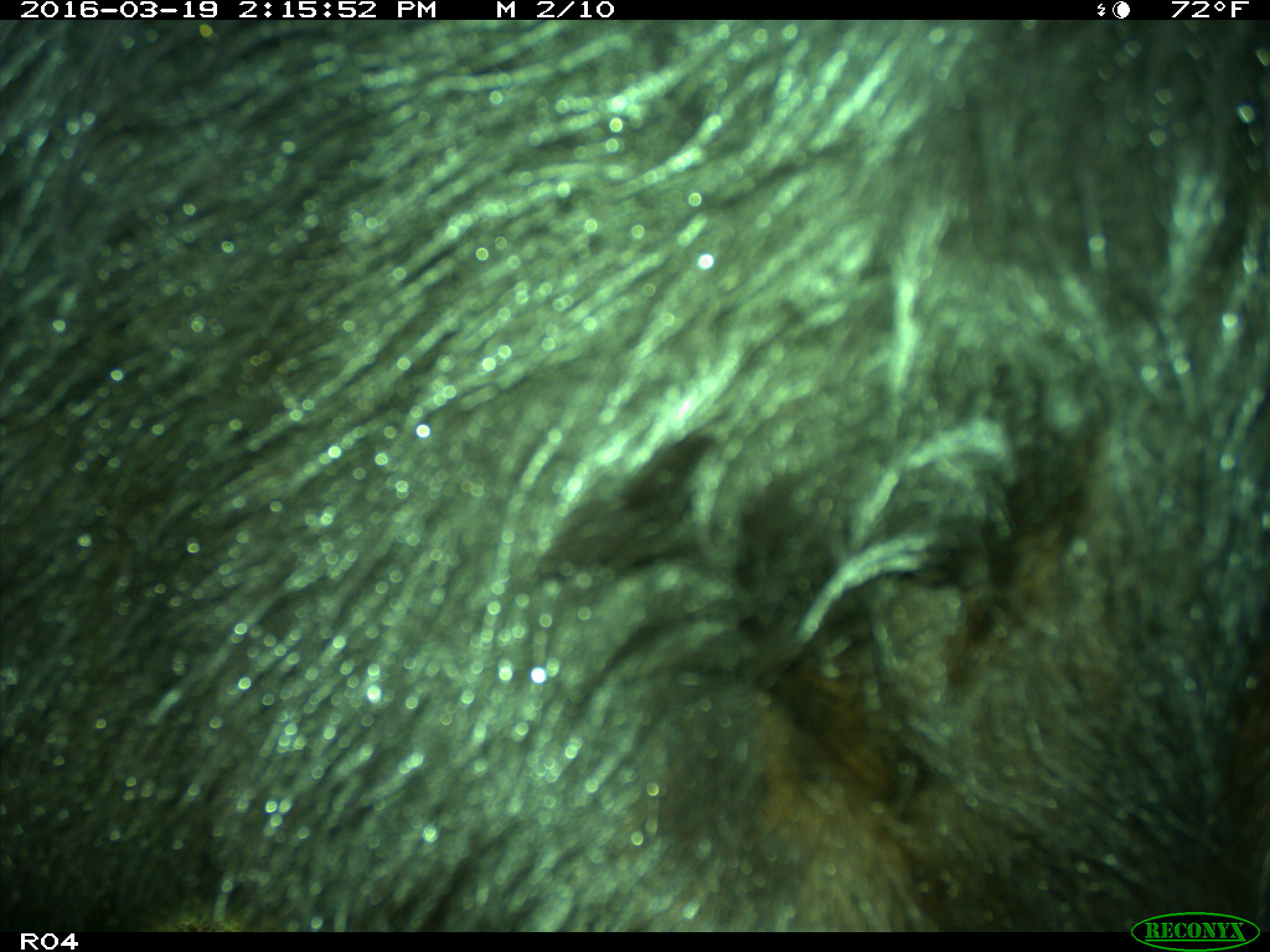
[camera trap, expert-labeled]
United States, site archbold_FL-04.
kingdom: Animalia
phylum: Chordata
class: Mammalia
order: Artiodactyla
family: Bovidae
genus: Bos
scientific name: Bos taurus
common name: domestic cow